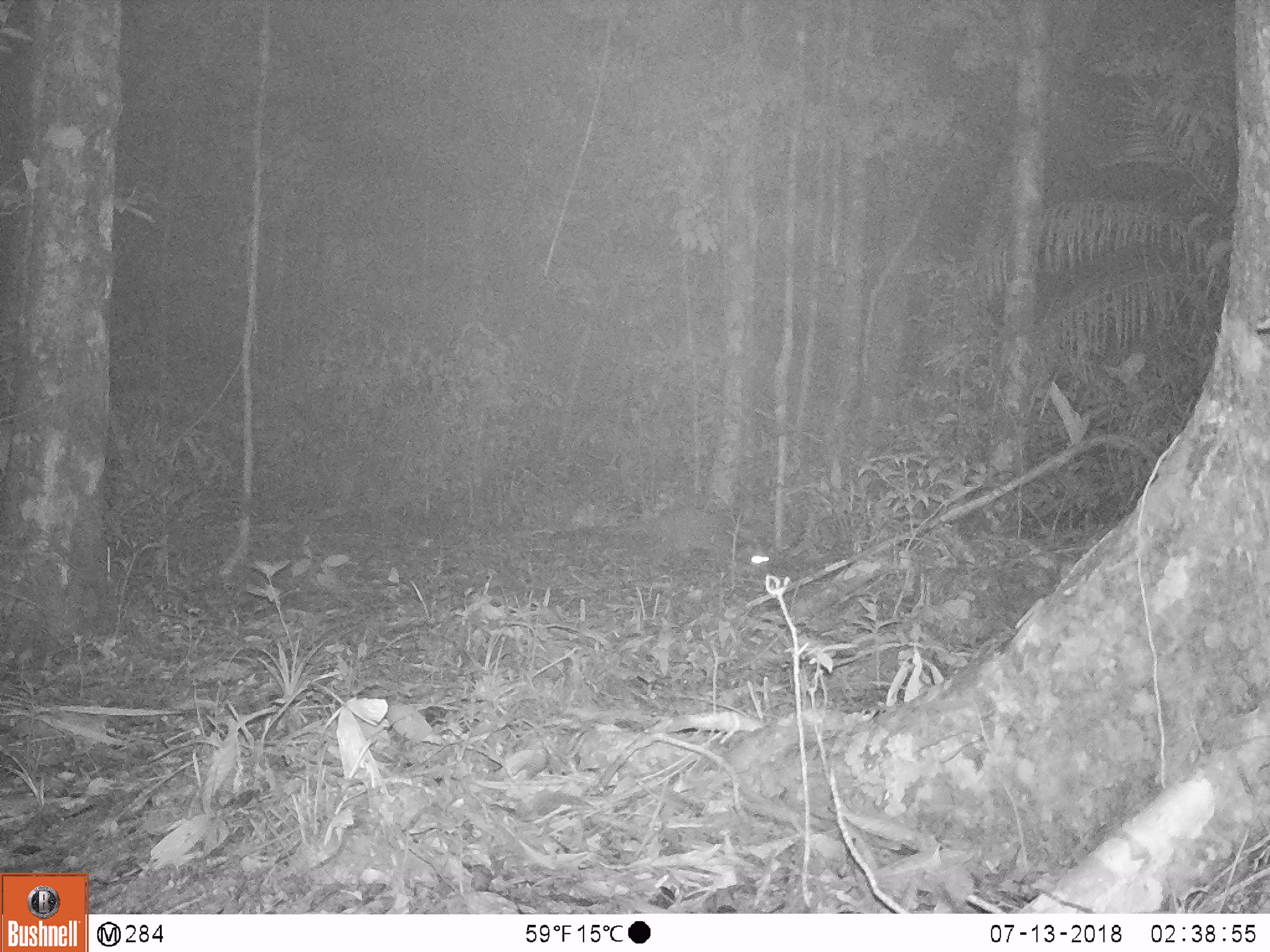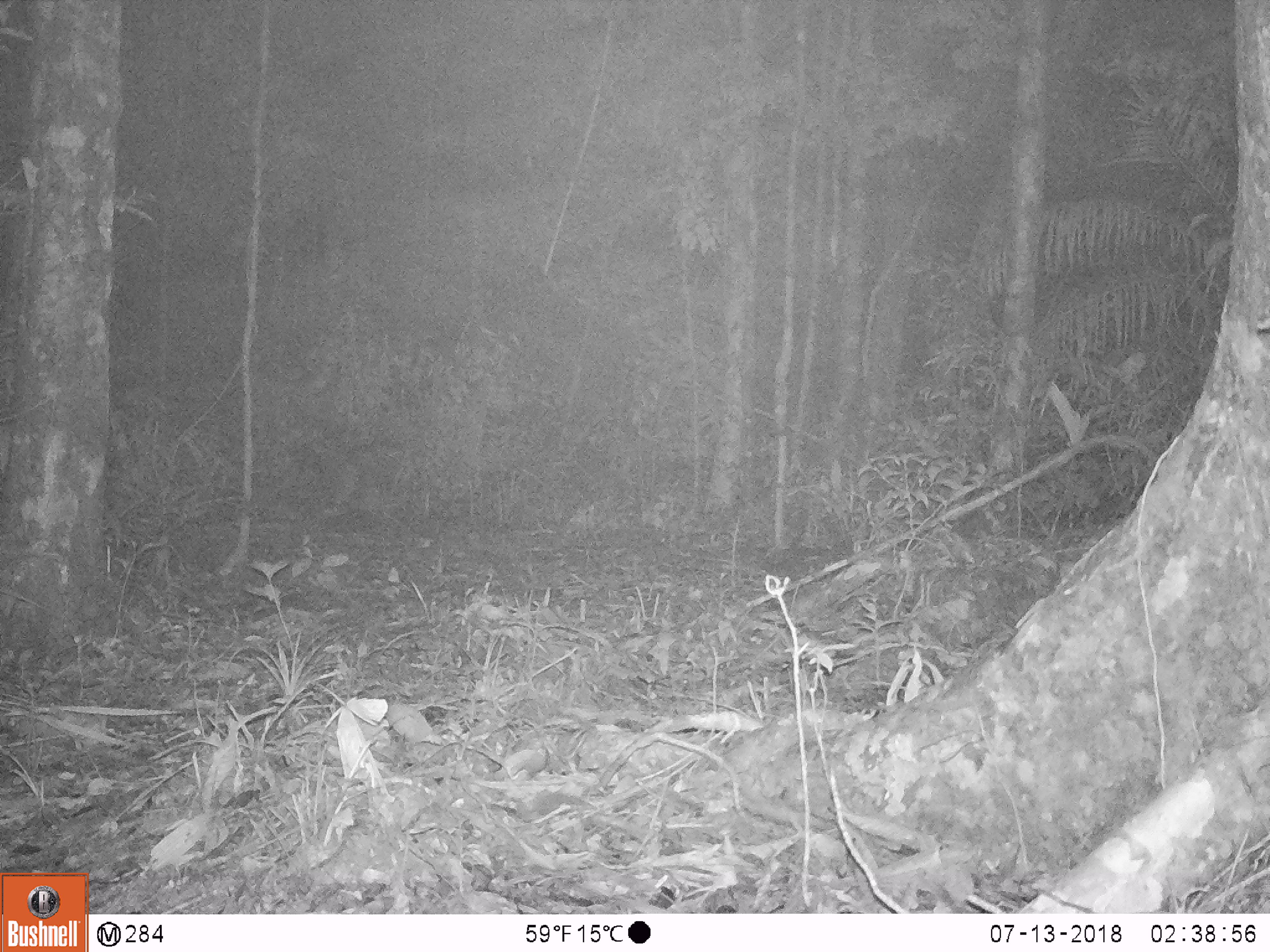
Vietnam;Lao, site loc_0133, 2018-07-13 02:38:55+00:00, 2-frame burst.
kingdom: Animalia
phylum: Chordata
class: Mammalia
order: Carnivora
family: Viverridae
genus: Paguma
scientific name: Paguma larvata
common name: masked palm civet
Masked palm civet (Paguma larvata). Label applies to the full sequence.